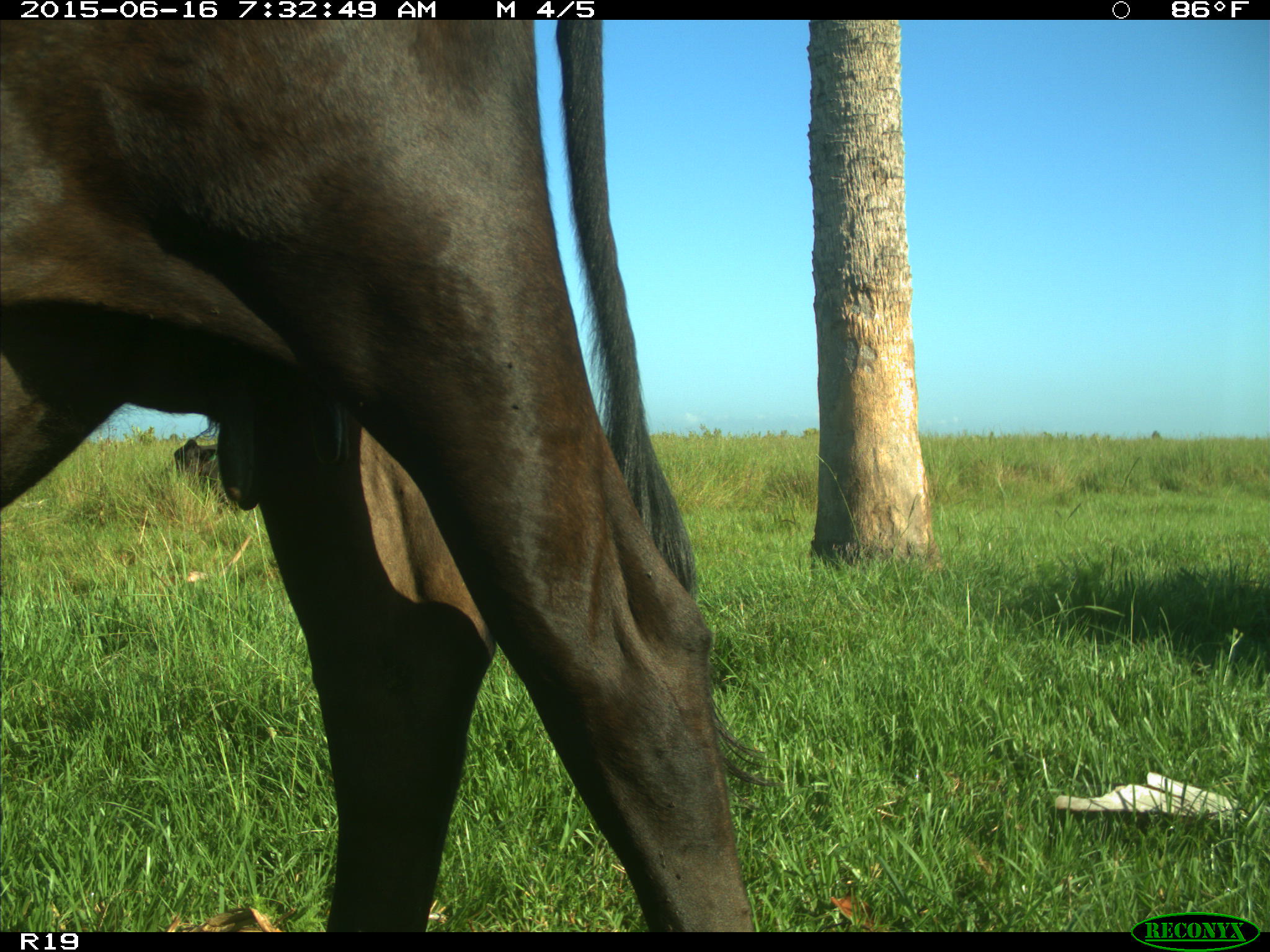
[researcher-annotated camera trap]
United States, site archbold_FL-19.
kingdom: Animalia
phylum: Chordata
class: Mammalia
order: Artiodactyla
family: Bovidae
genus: Bos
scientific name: Bos taurus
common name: domestic cow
Bos taurus (domestic cow).